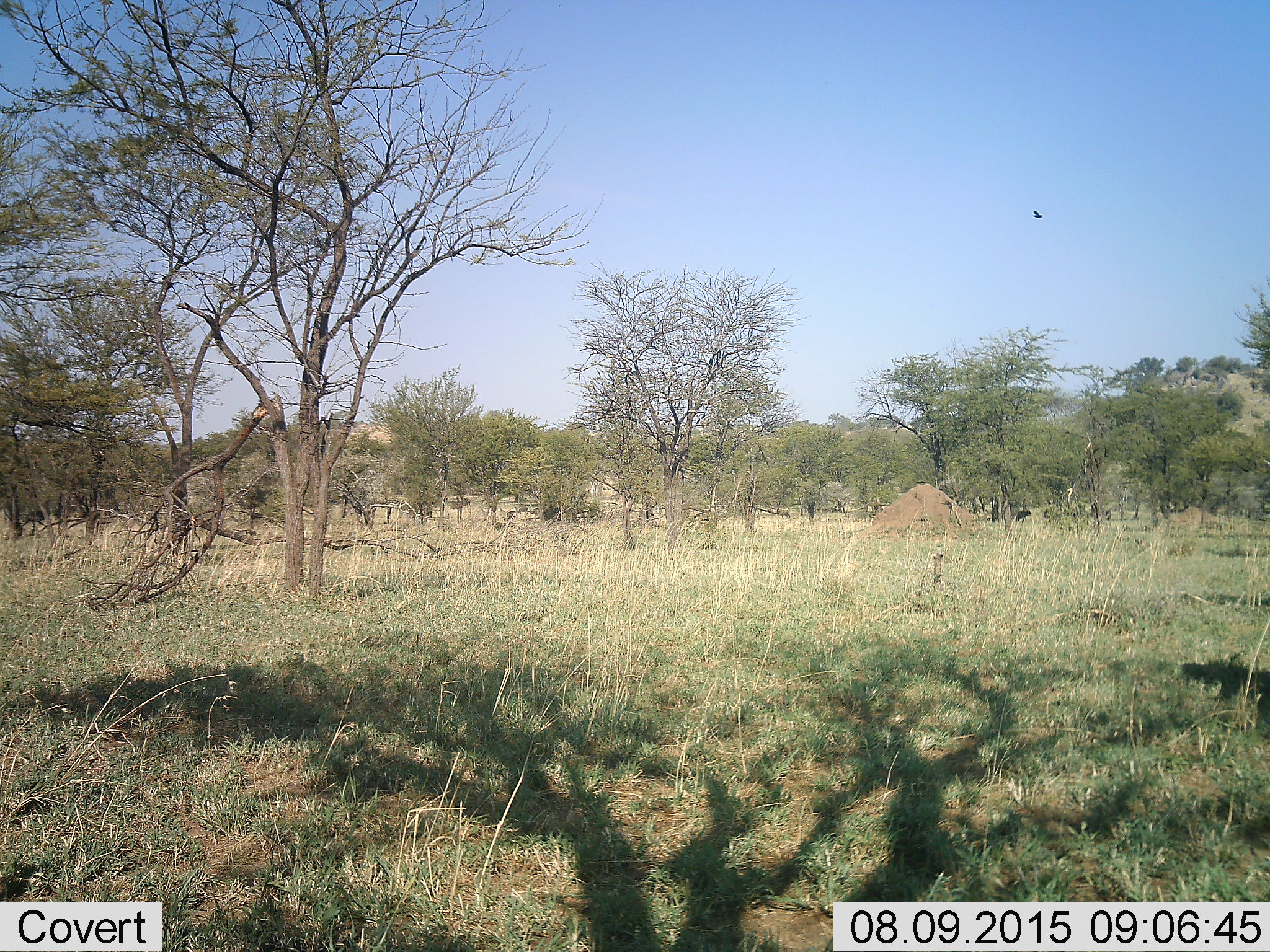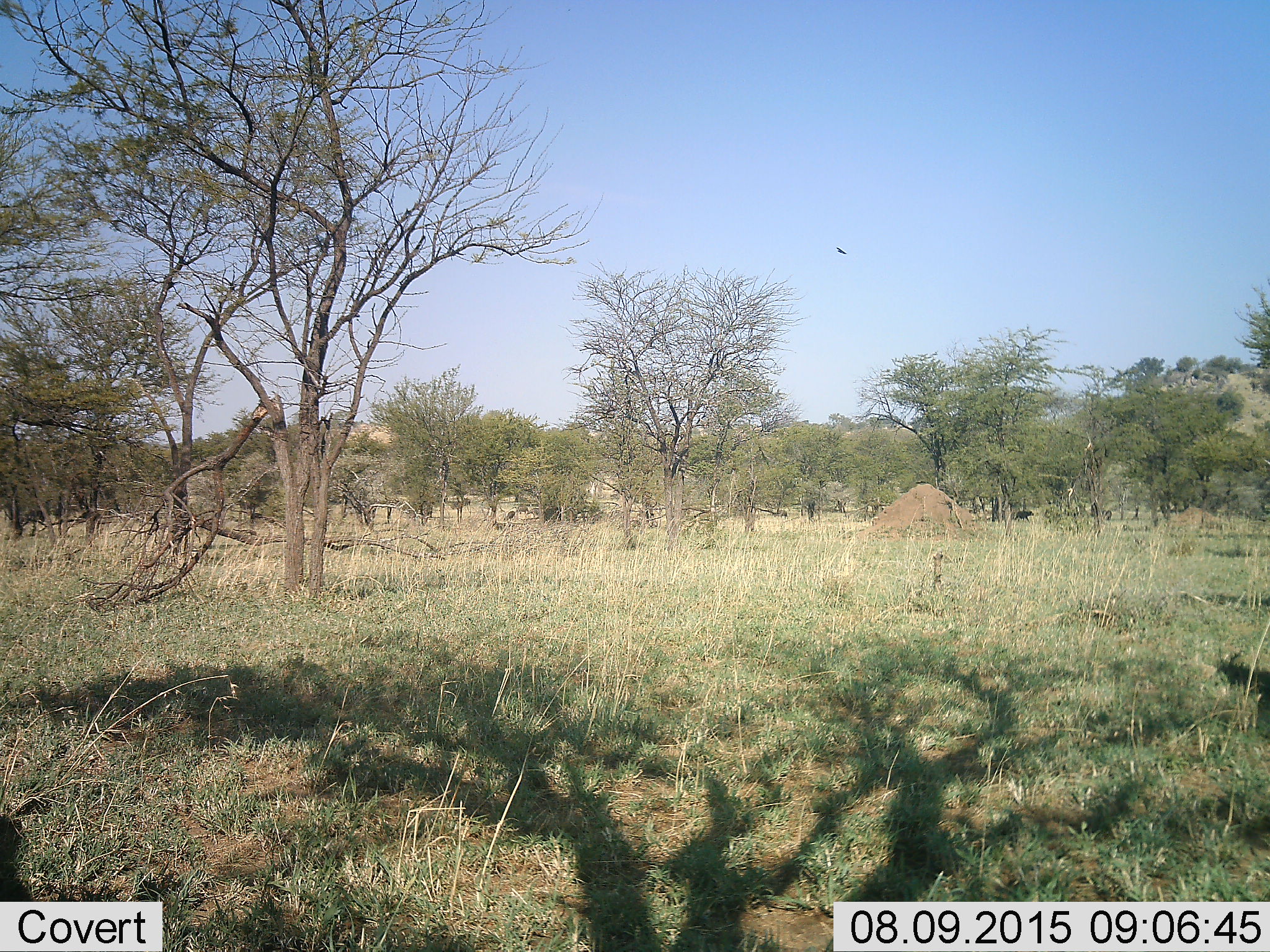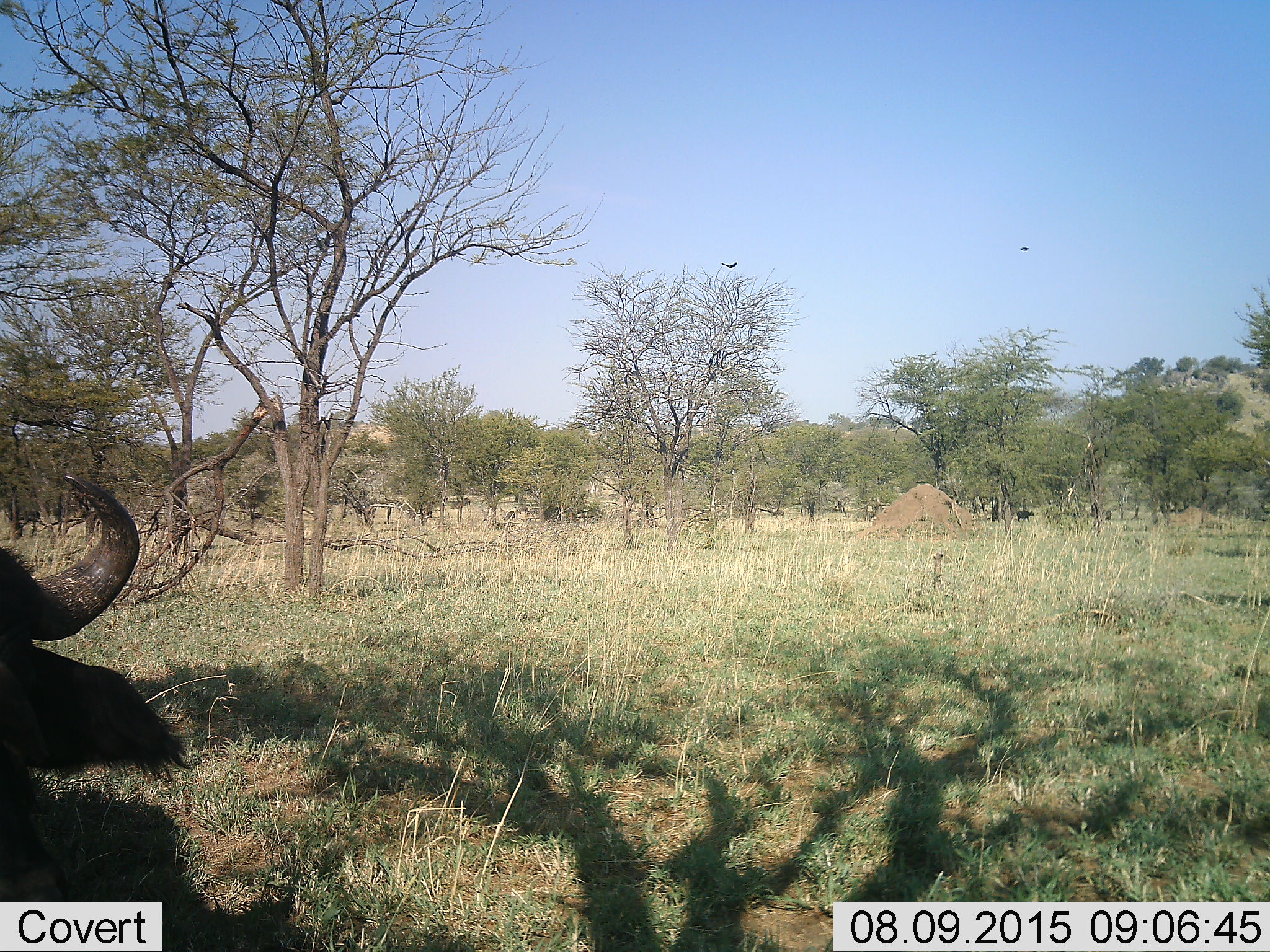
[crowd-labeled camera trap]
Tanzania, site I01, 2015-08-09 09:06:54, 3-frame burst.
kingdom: Animalia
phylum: Chordata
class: Mammalia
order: Artiodactyla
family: Bovidae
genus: Syncerus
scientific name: Syncerus caffer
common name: cape buffalo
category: buffalo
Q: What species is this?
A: Buffalo (cape buffalo) (Syncerus caffer).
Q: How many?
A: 1.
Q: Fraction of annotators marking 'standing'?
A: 44%.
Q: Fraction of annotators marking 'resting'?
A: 11%.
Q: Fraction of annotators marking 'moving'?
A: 67%.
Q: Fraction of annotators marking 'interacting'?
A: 0%.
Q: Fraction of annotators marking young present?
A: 0%.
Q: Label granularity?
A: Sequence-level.